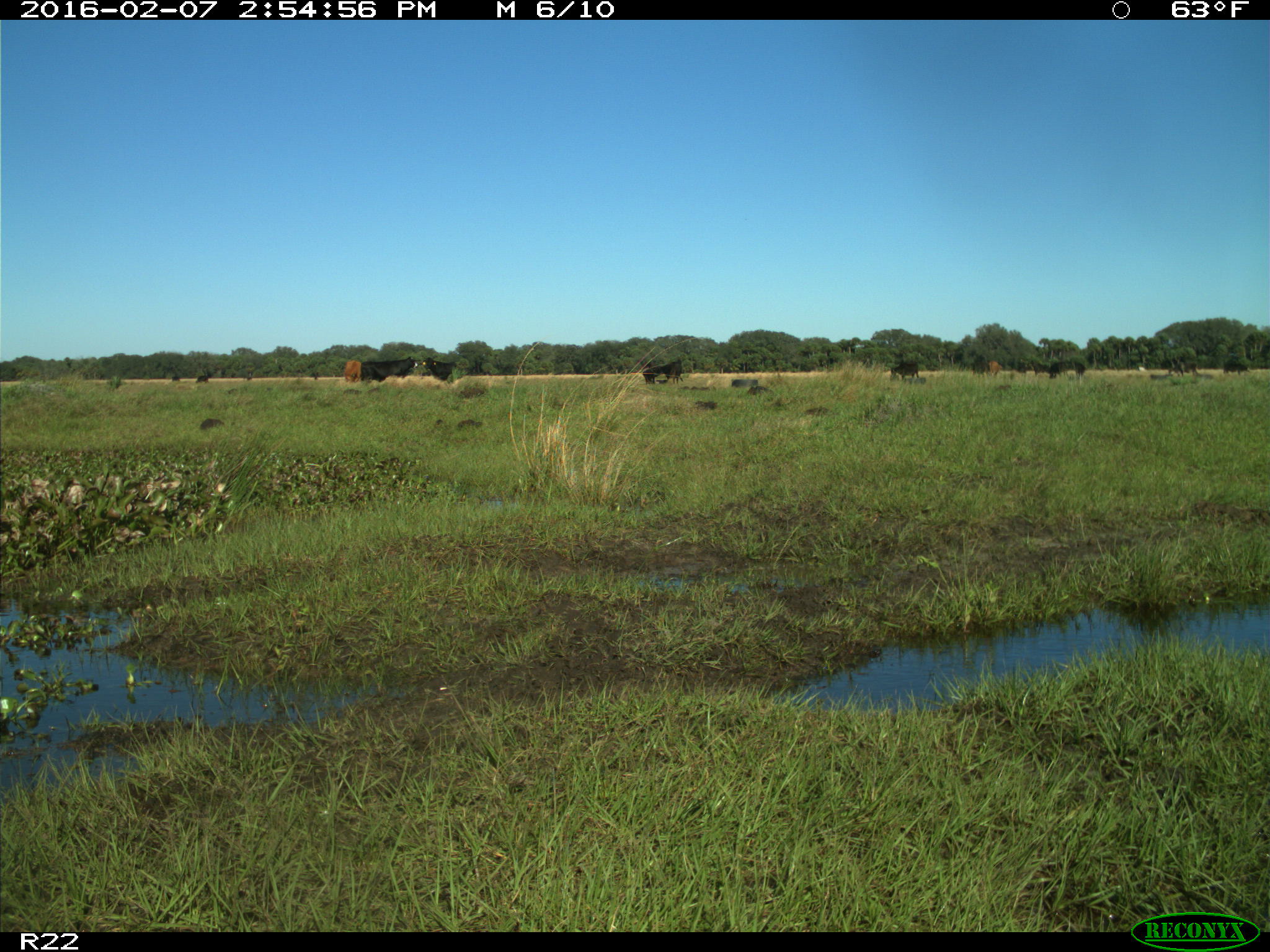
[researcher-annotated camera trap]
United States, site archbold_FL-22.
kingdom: Animalia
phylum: Chordata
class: Mammalia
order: Artiodactyla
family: Bovidae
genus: Bos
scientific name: Bos taurus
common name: domestic cow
Bos taurus (domestic cow).